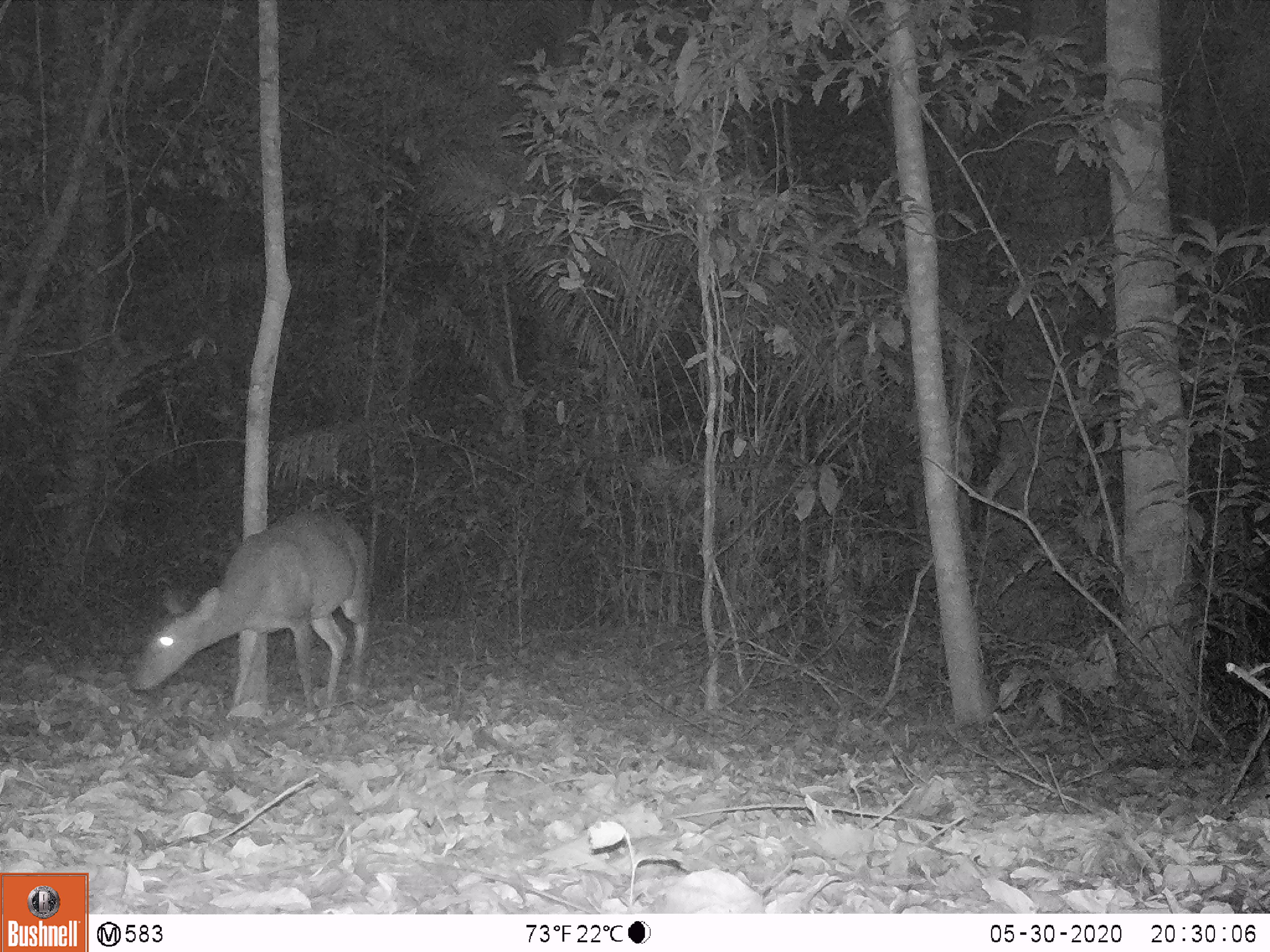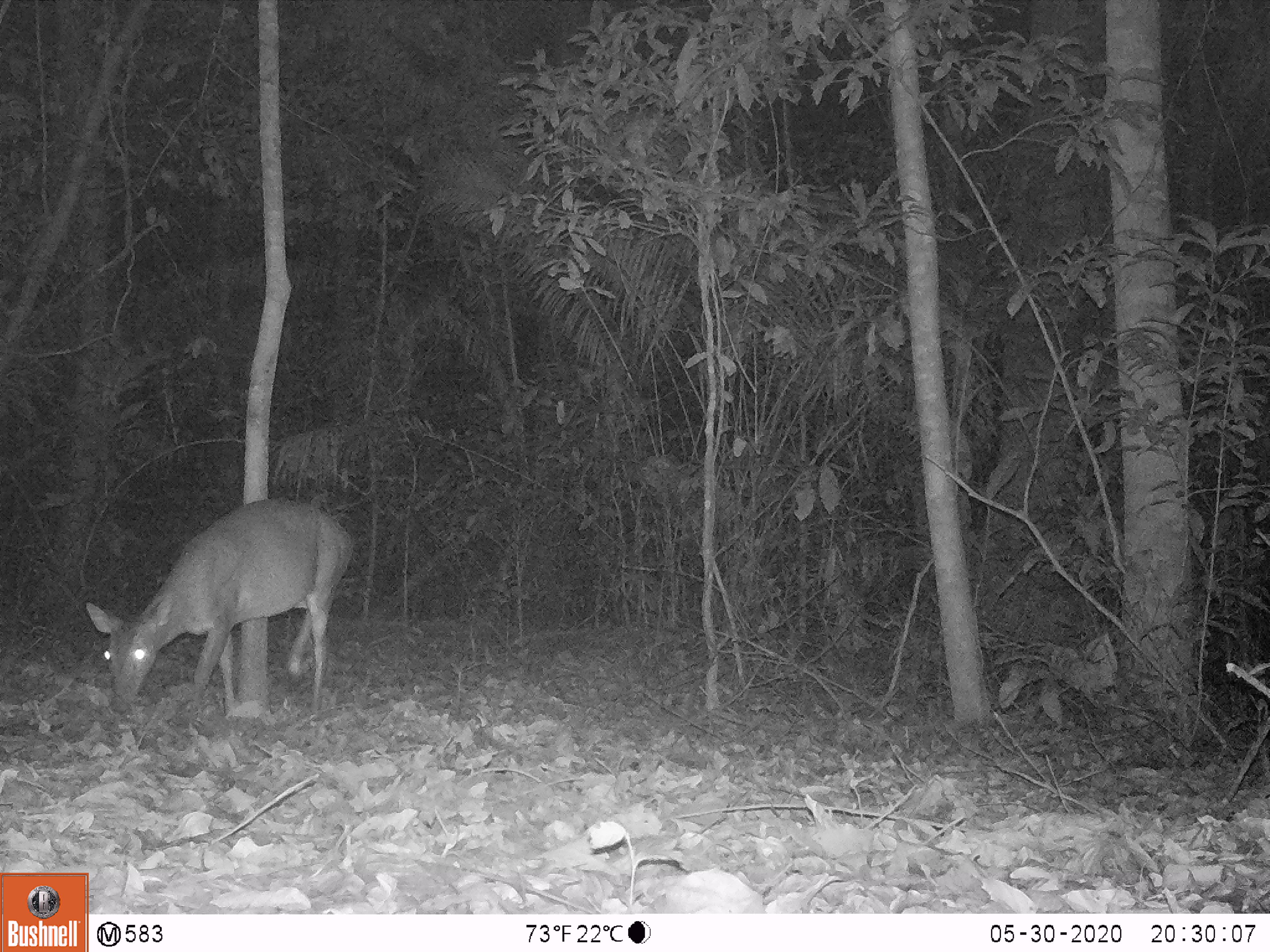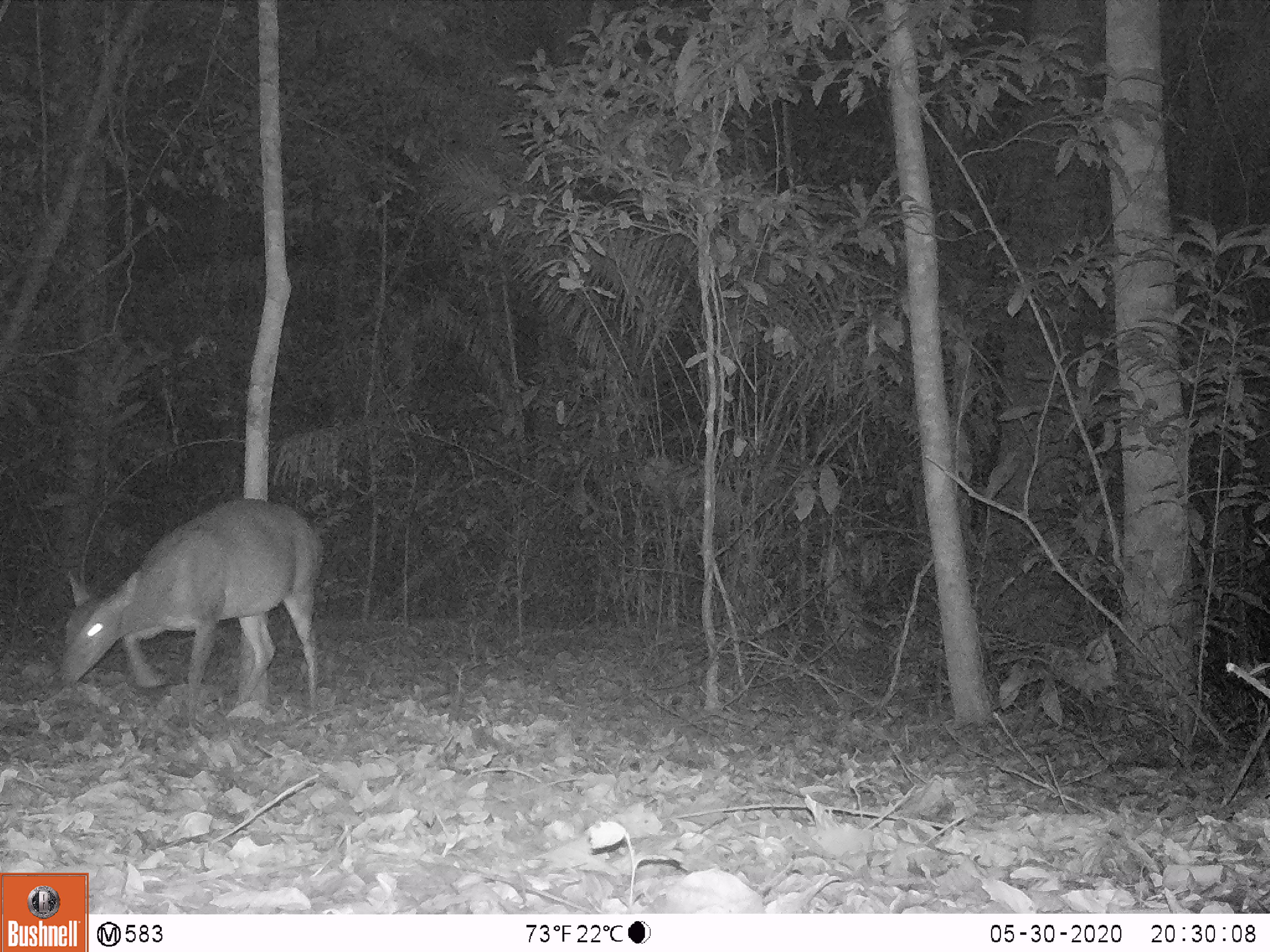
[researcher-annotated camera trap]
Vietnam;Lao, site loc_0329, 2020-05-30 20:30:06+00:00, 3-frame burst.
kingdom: Animalia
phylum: Chordata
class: Mammalia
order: Artiodactyla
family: Cervidae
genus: Muntiacus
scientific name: Muntiacus vuquangensis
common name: large-antlered muntjac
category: large antlered muntjac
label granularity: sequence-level